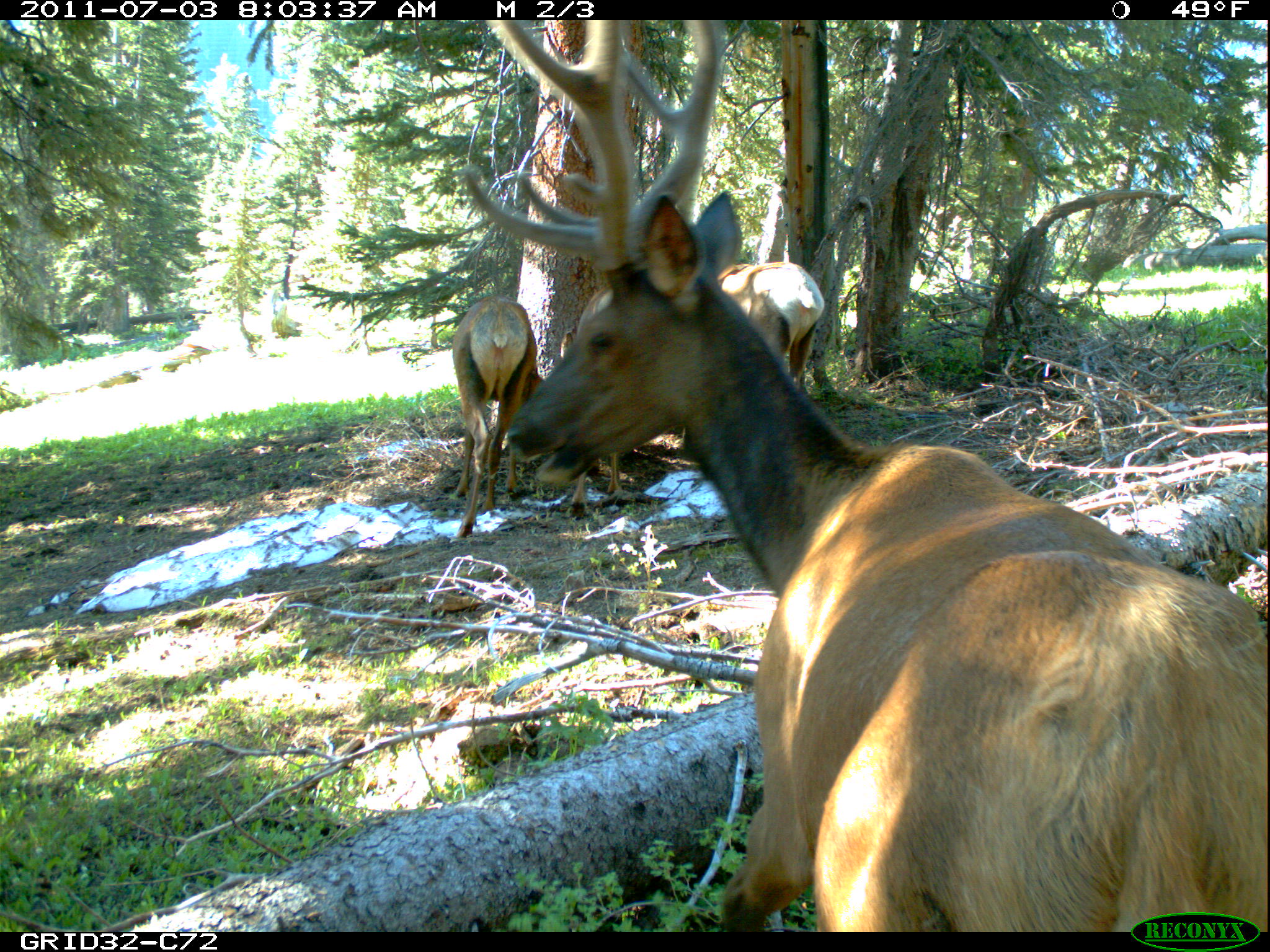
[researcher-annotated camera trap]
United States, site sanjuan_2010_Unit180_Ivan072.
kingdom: Animalia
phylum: Chordata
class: Mammalia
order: Artiodactyla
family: Cervidae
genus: Cervus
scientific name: Cervus elaphus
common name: red deer